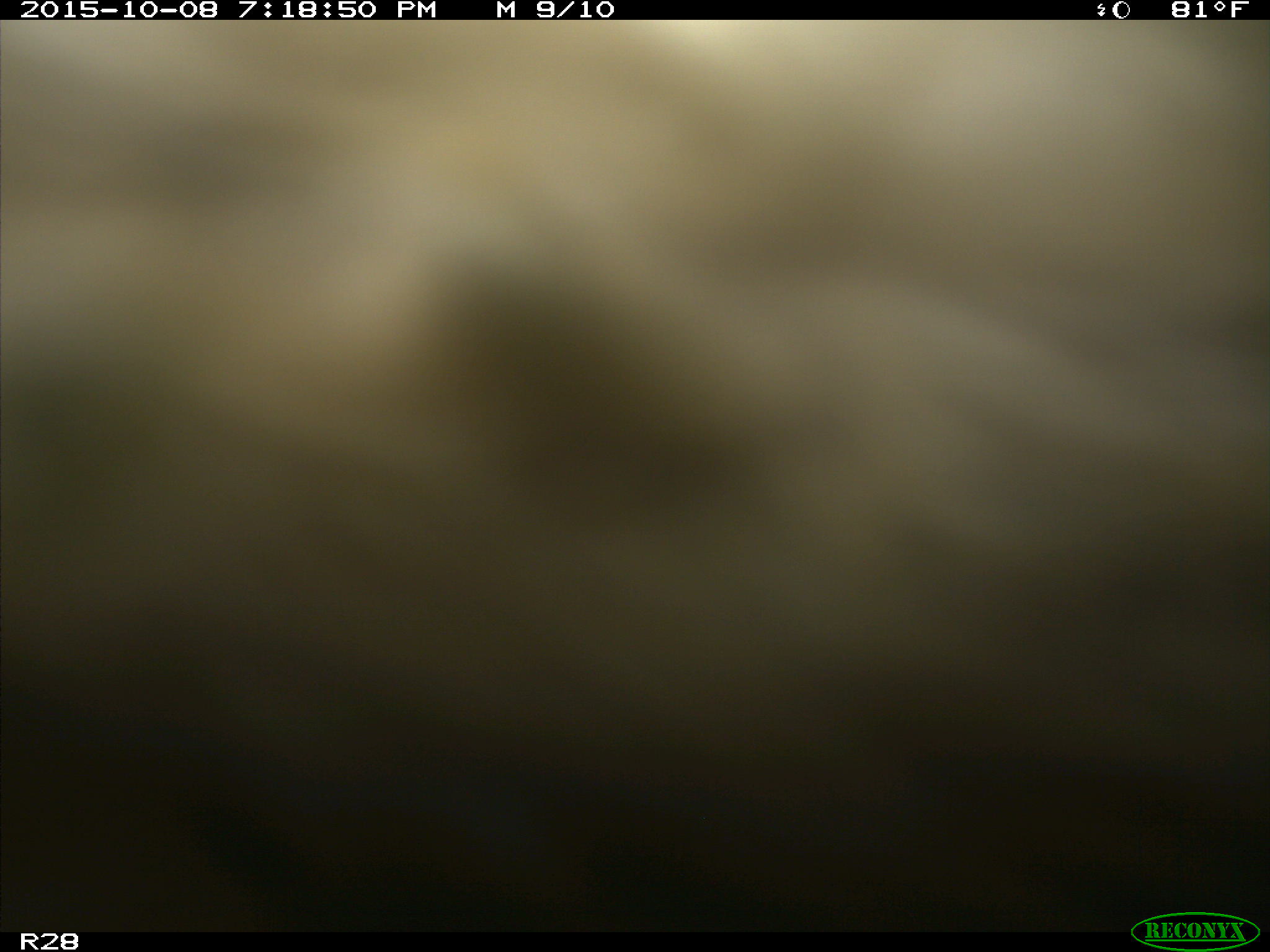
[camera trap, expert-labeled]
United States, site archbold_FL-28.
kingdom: Animalia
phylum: Chordata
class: Mammalia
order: Artiodactyla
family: Bovidae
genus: Bos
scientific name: Bos taurus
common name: domestic cow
Bos taurus (domestic cow).